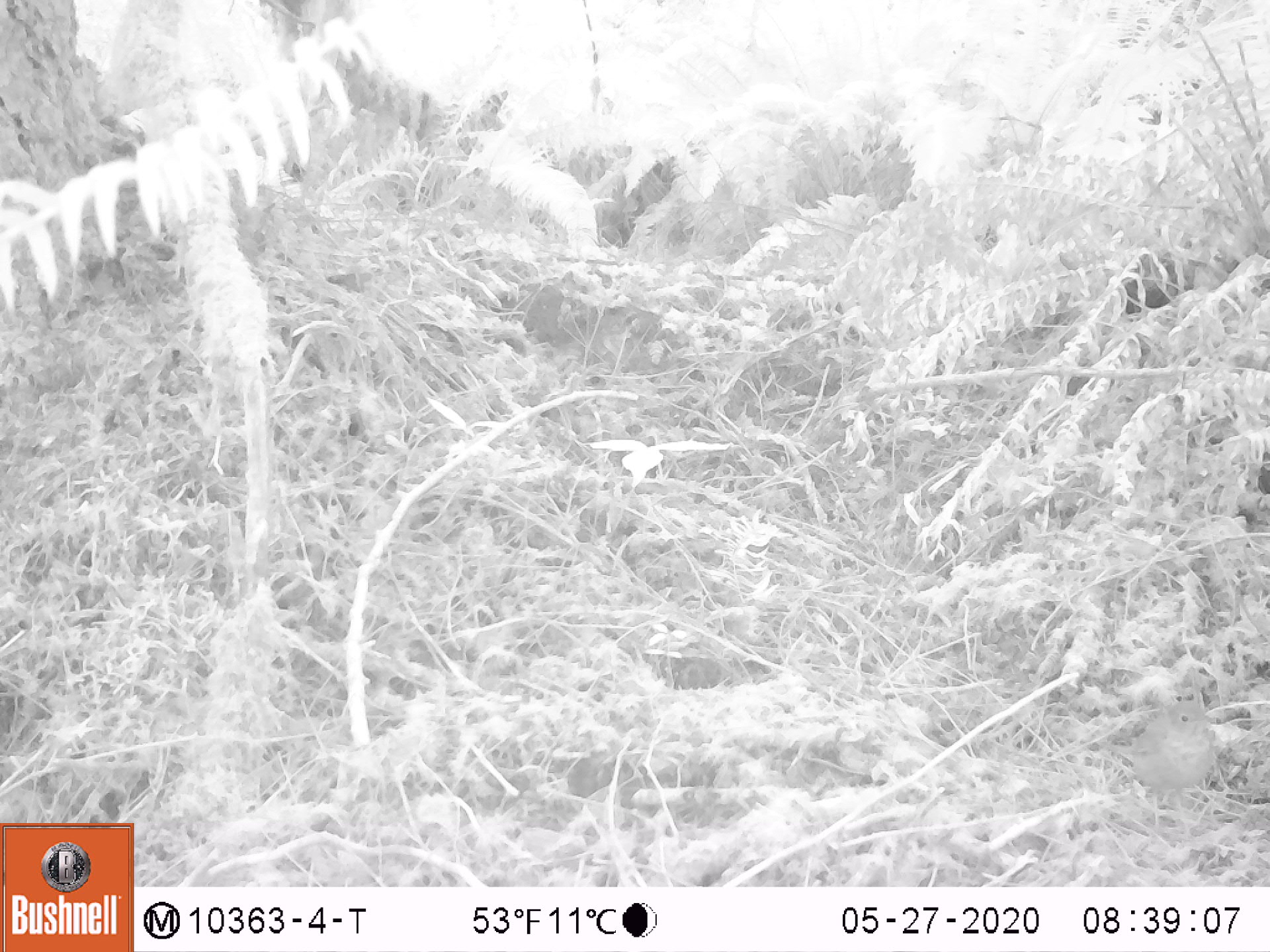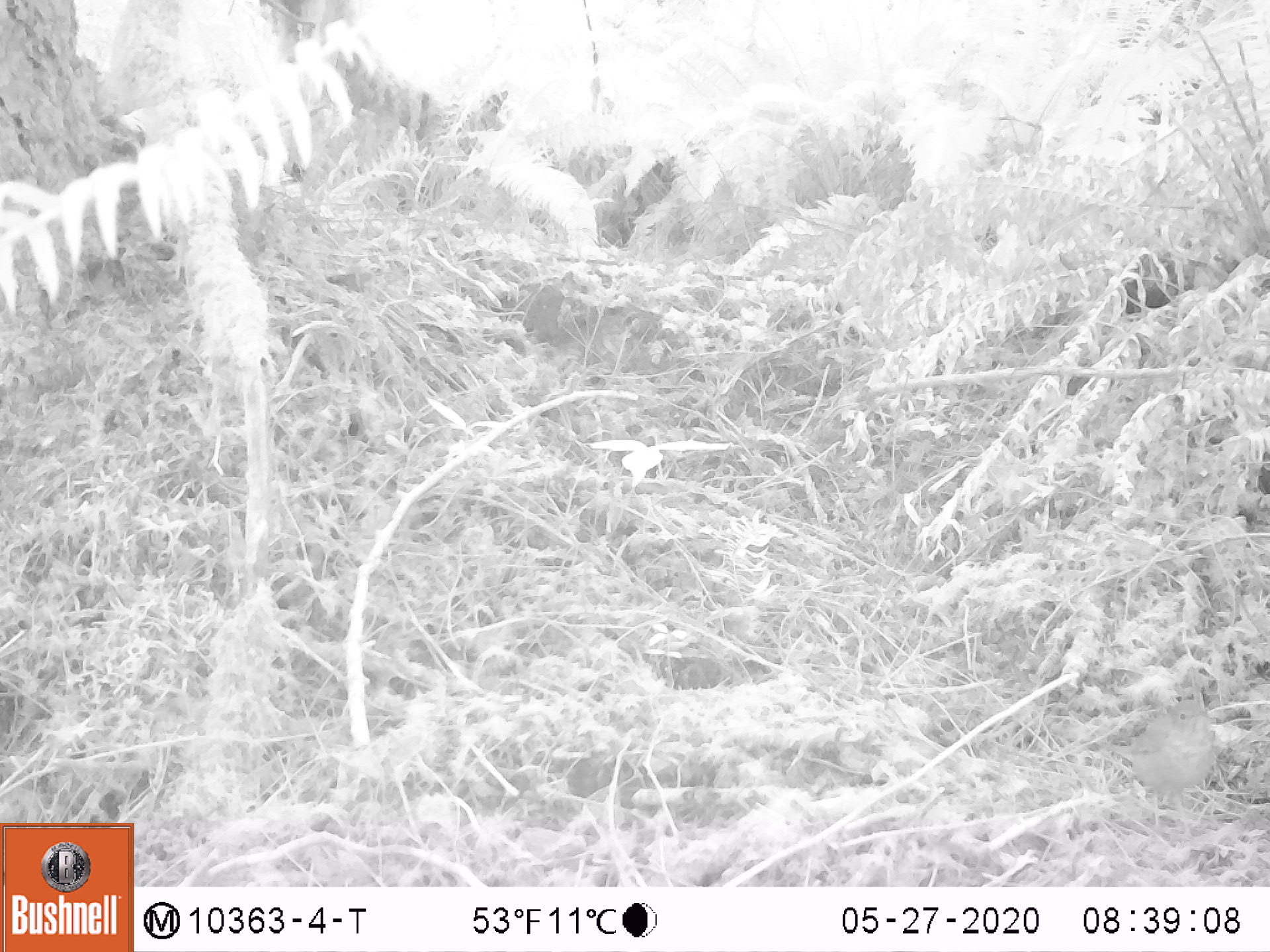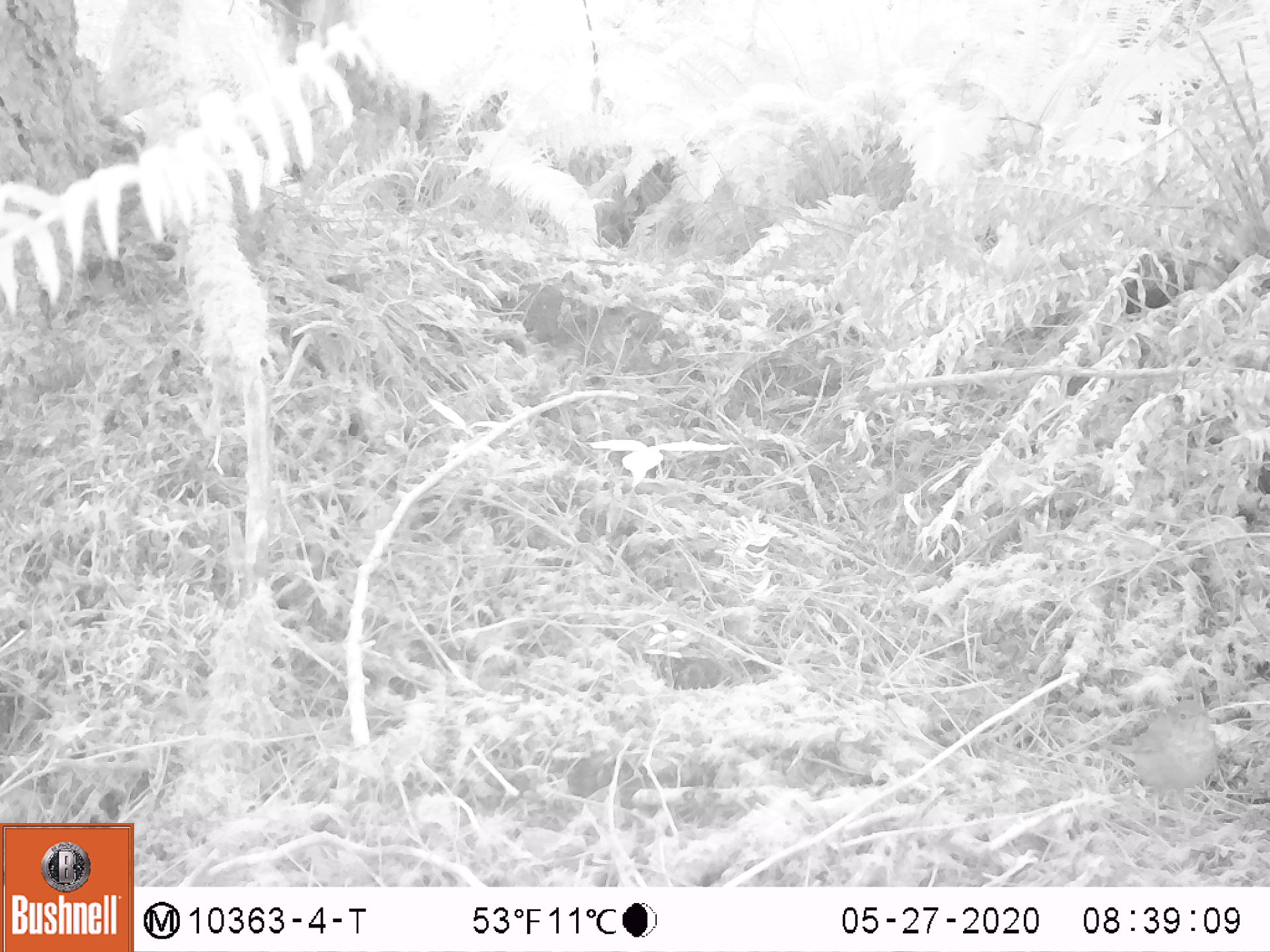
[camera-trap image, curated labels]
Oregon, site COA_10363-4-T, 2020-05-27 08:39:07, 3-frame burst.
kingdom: Animalia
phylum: Chordata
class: Aves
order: Passeriformes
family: Turdidae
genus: Catharus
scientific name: Catharus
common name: brown thrushes and nightingale-thrushes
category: catharus species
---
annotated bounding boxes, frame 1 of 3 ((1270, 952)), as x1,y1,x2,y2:
catharus species: 1107,702,1215,807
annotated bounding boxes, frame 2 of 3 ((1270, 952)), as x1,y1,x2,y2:
catharus species: 1112,697,1222,803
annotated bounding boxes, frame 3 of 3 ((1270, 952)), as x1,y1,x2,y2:
catharus species: 1105,701,1221,808